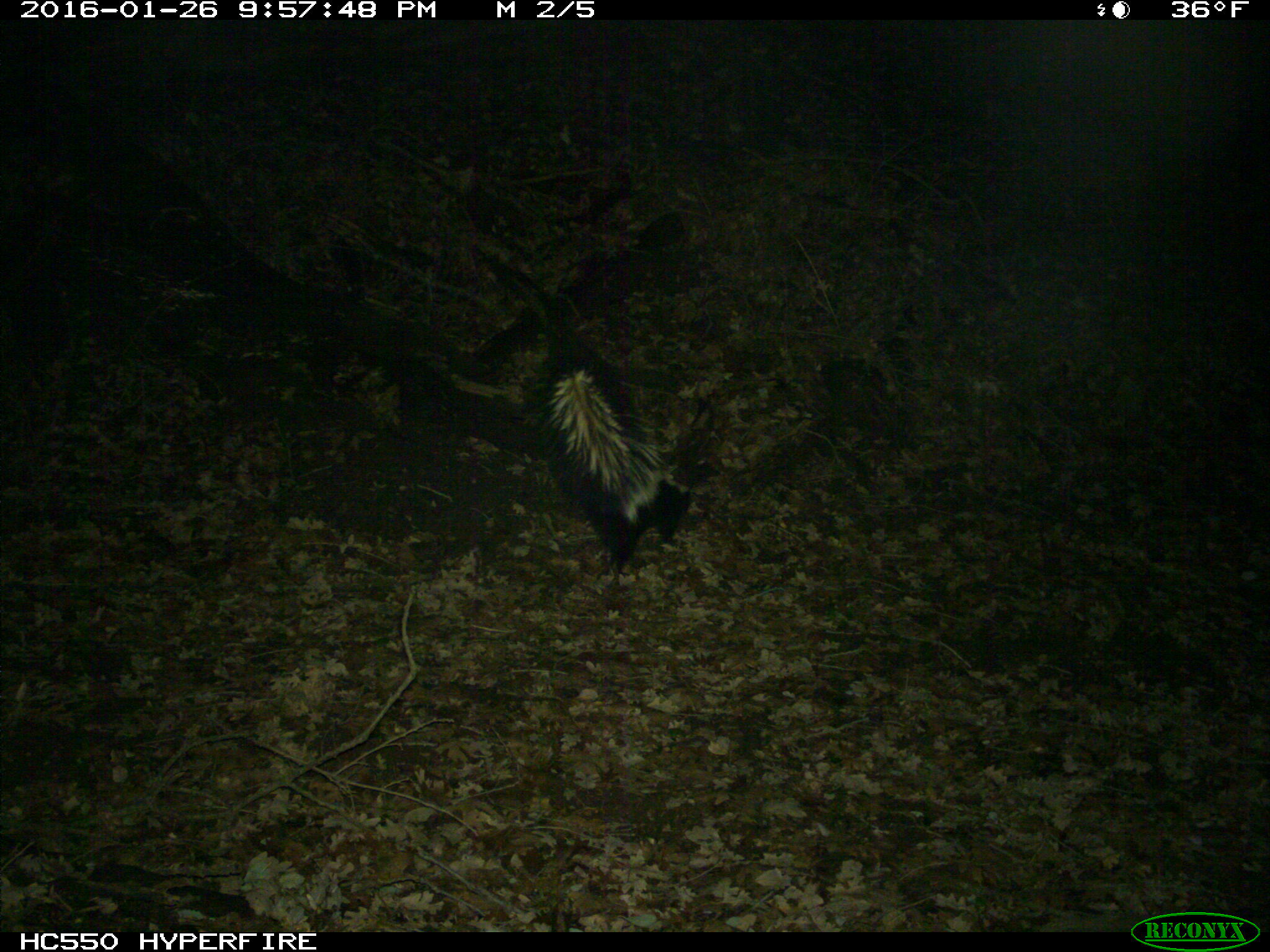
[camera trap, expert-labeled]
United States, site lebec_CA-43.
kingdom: Animalia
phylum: Chordata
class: Mammalia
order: Carnivora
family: Mephitidae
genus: Mephitis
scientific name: Mephitis mephitis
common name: striped skunk